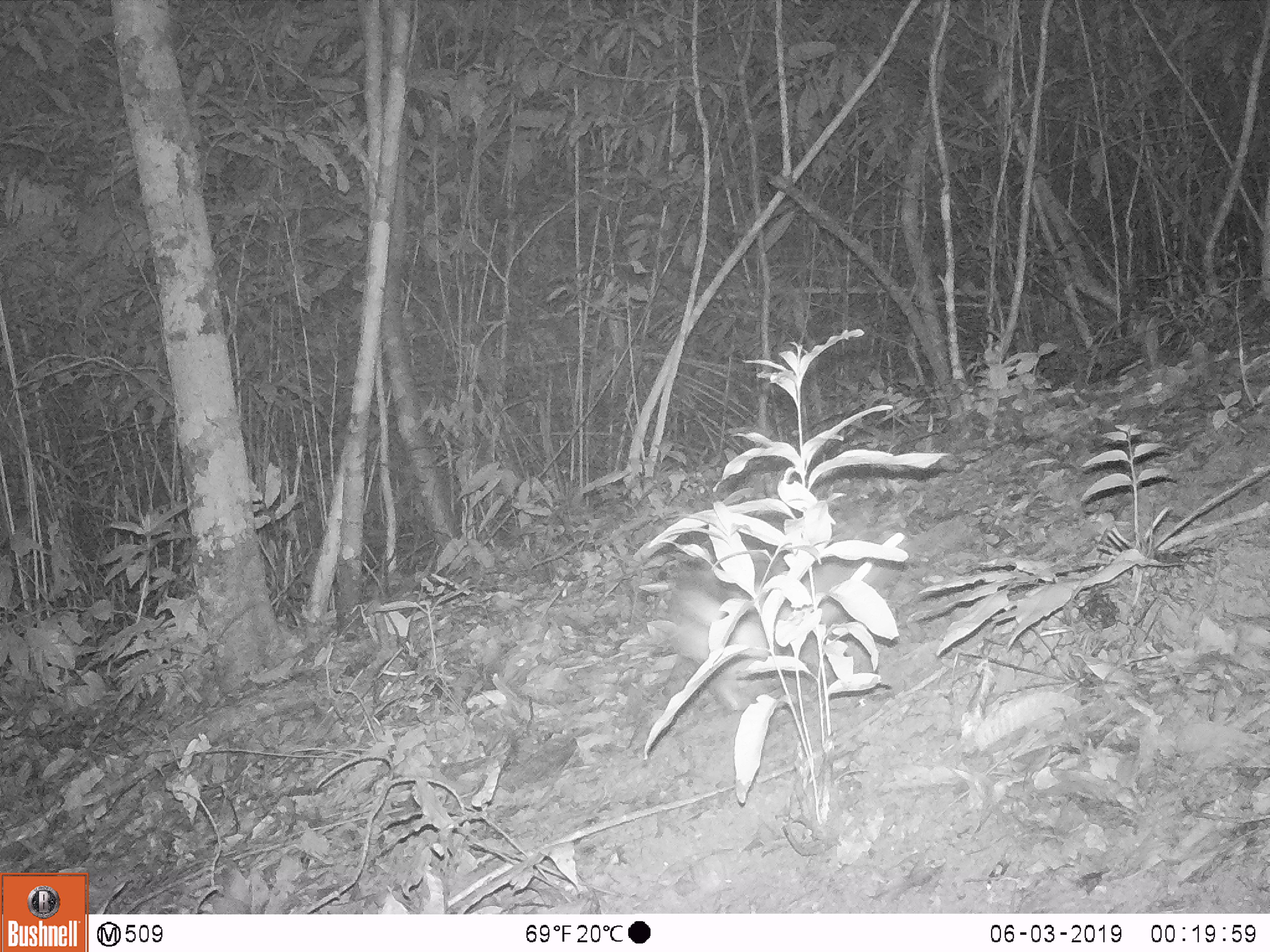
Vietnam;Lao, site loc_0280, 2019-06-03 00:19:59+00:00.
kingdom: Animalia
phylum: Chordata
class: Mammalia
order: Lagomorpha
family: Leporidae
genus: Nesolagus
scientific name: Nesolagus timminsi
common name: annamite striped rabbit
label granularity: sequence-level